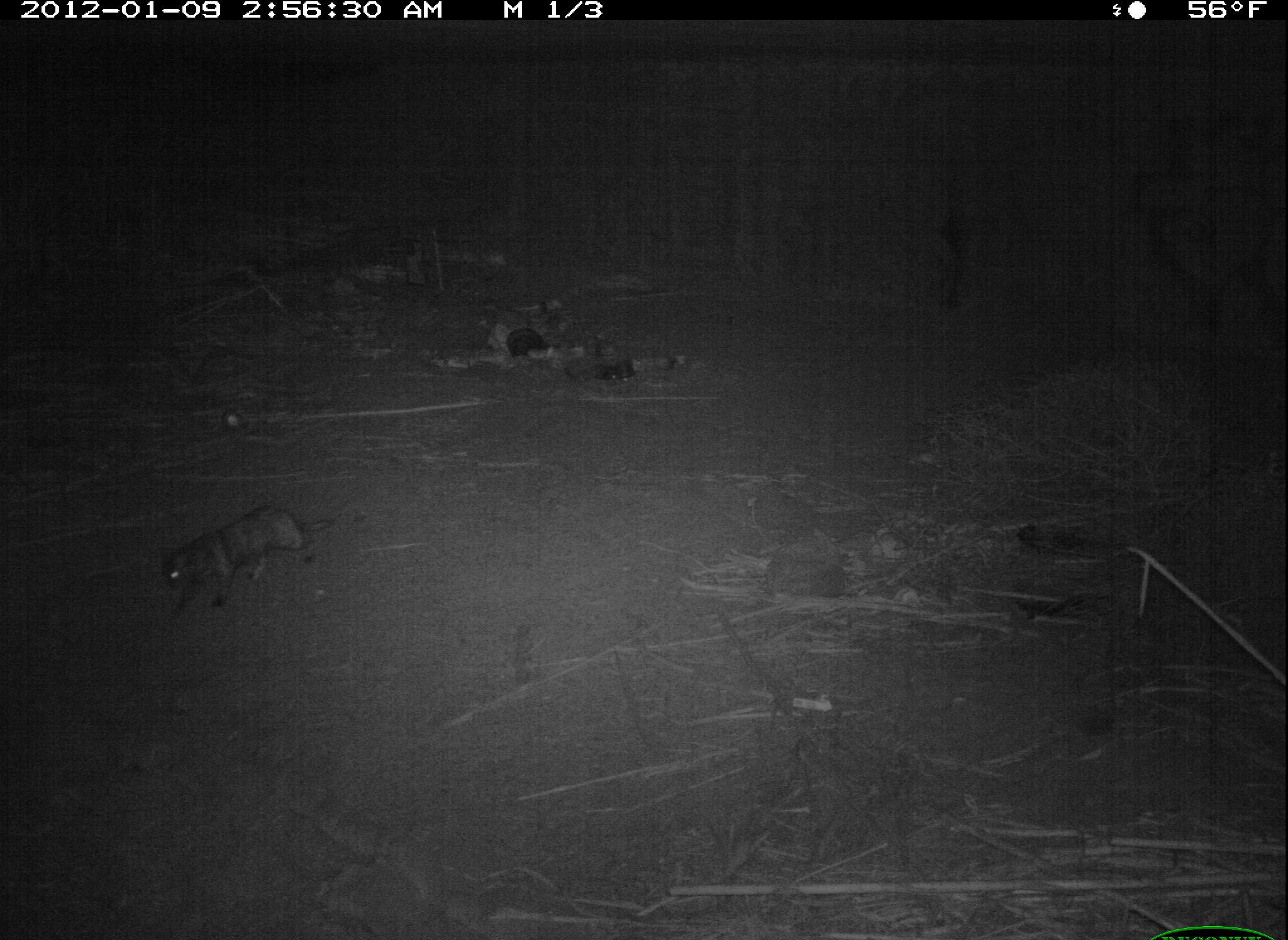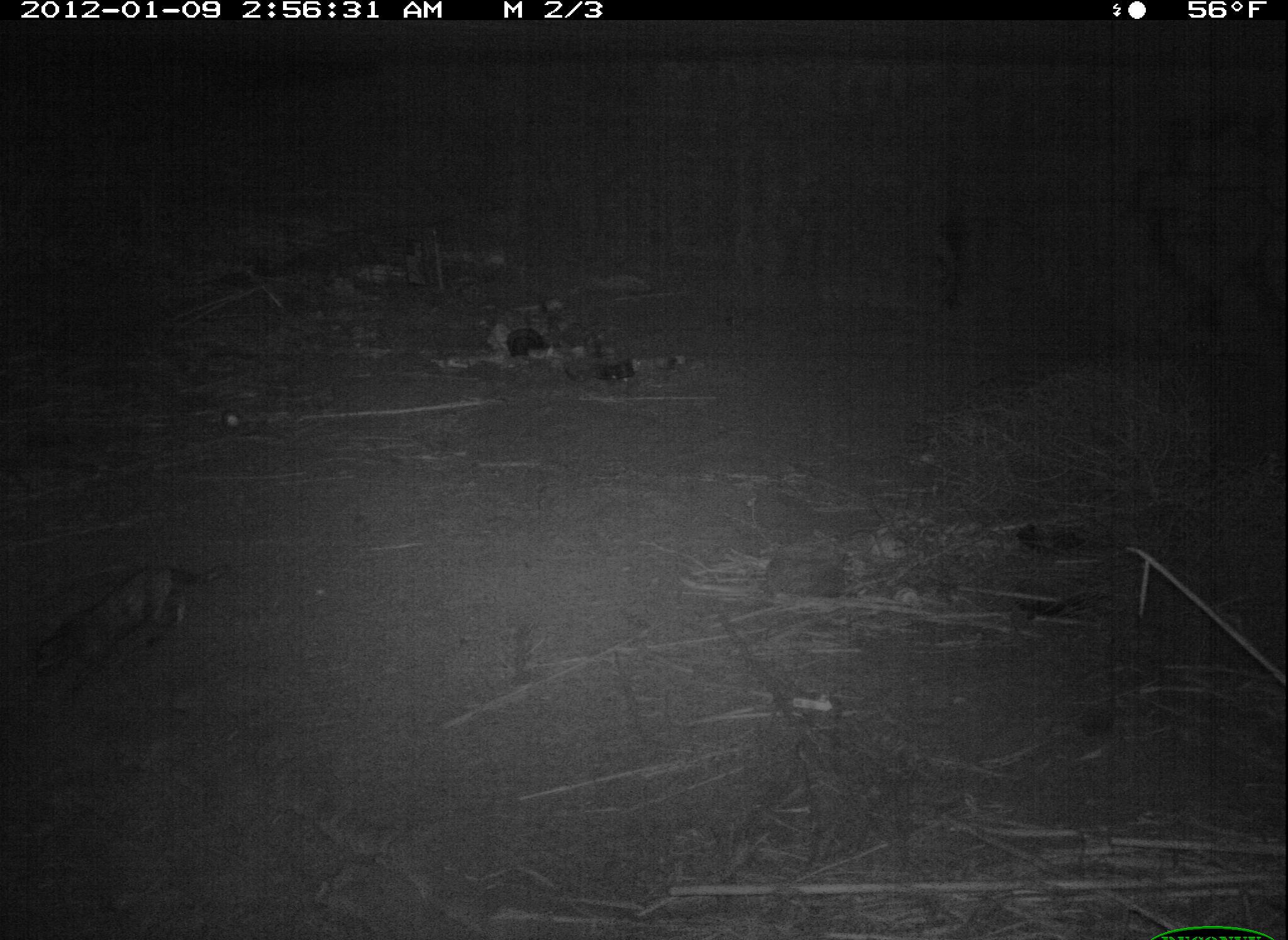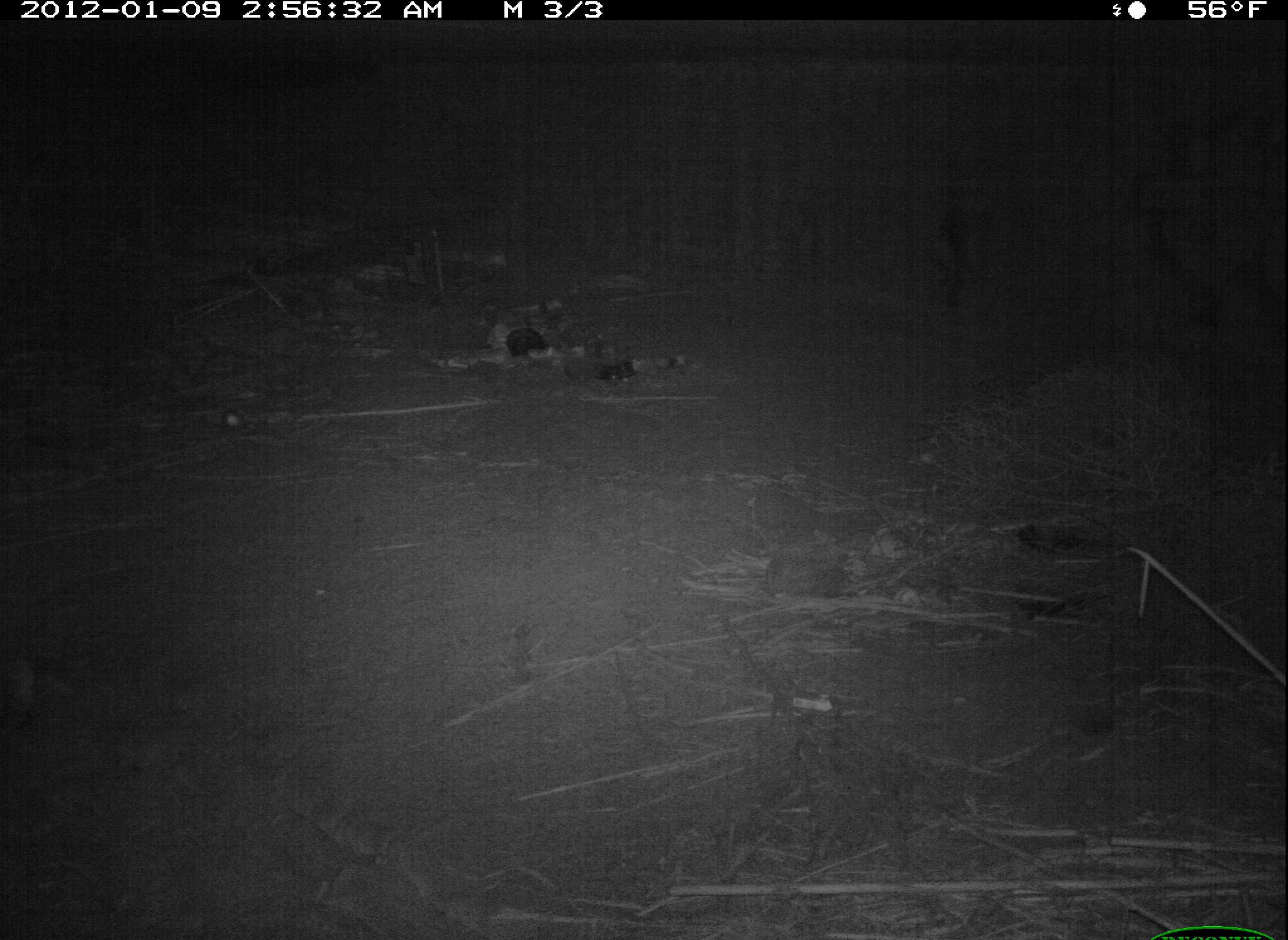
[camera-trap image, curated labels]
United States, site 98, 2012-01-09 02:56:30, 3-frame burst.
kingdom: Animalia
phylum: Chordata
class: Mammalia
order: Carnivora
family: Felidae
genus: Felis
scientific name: Felis catus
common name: cat